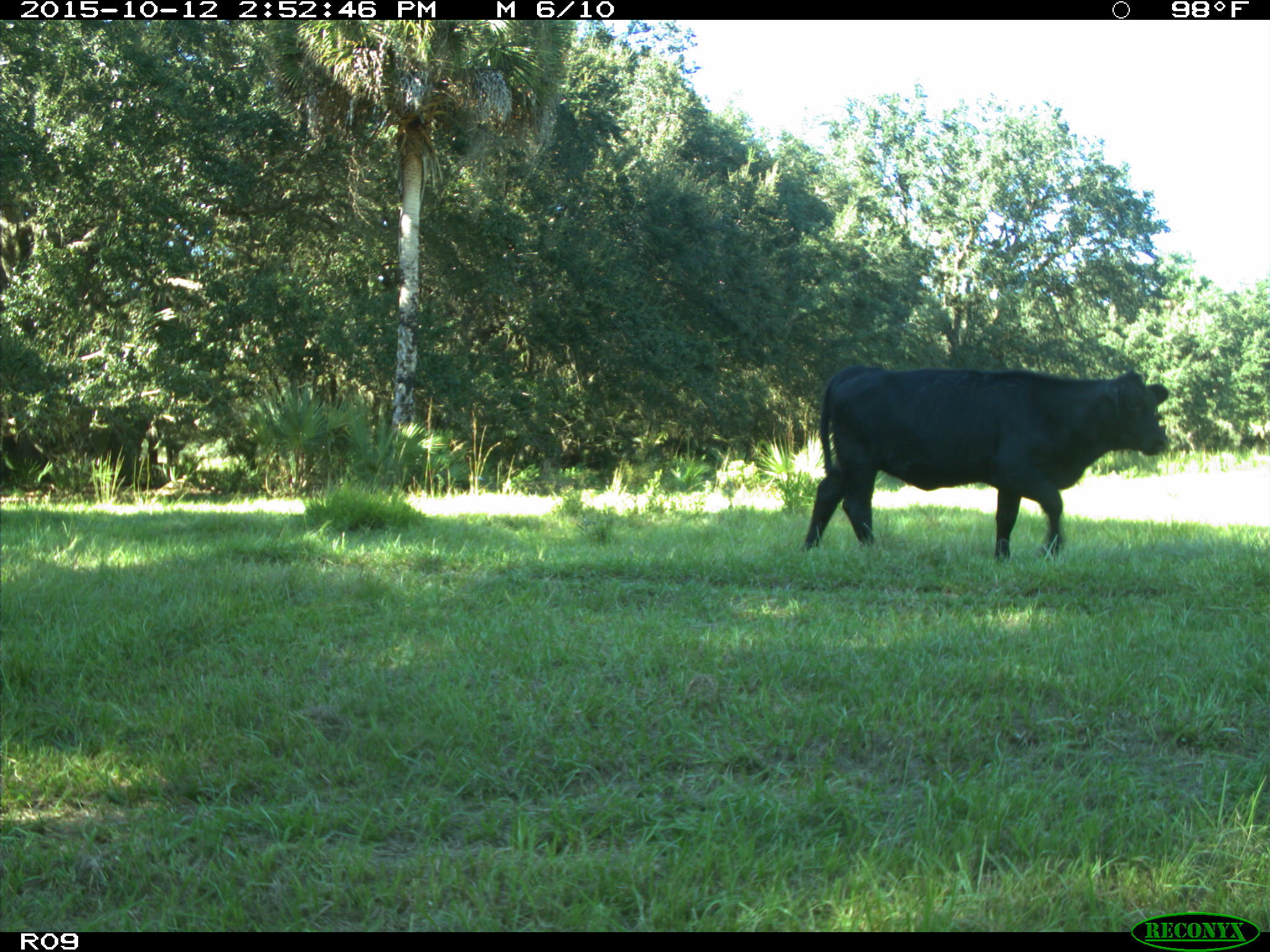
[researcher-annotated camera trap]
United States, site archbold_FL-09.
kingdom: Animalia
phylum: Chordata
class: Mammalia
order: Artiodactyla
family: Bovidae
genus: Bos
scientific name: Bos taurus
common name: domestic cow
Bos taurus (domestic cow).